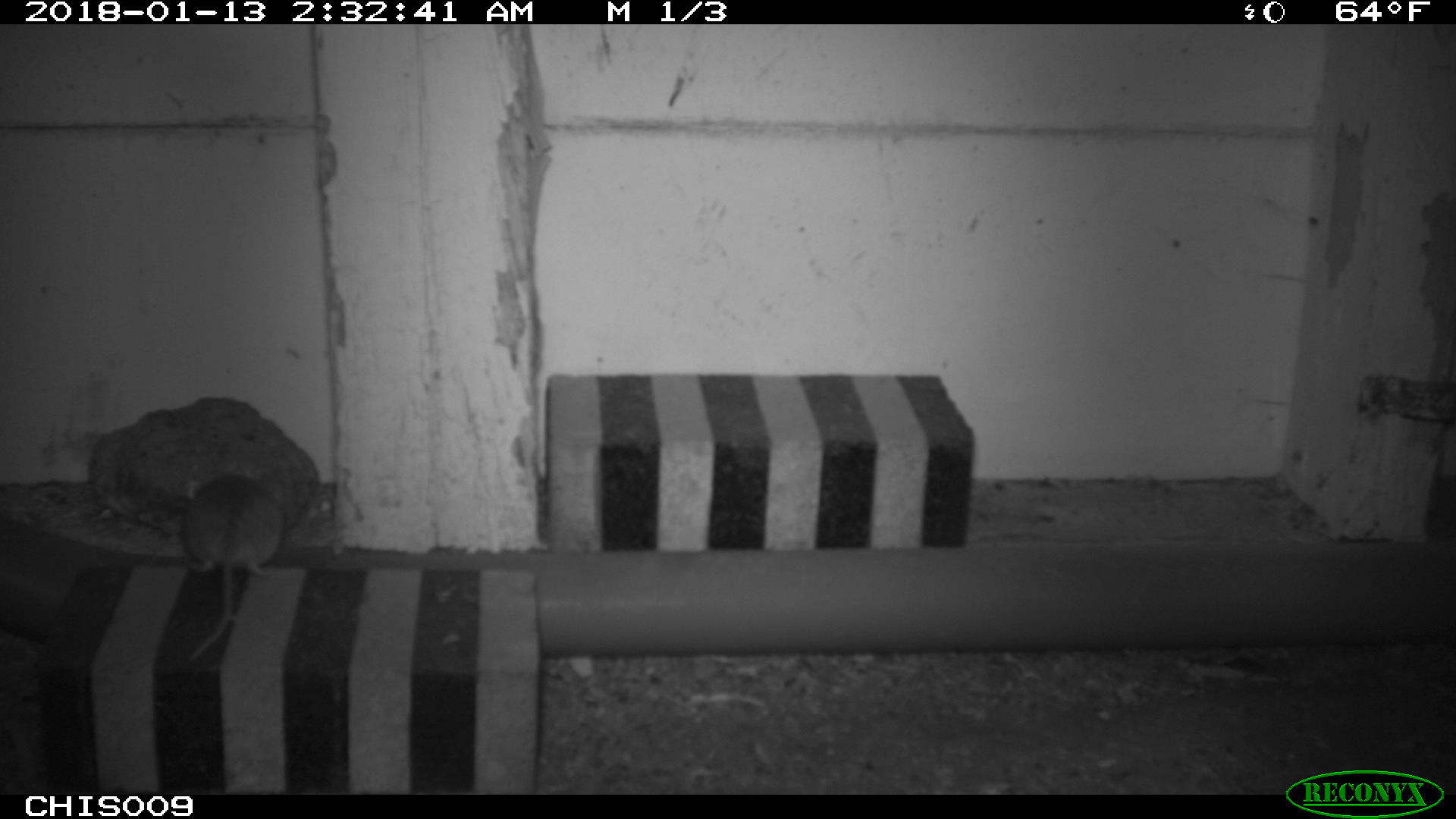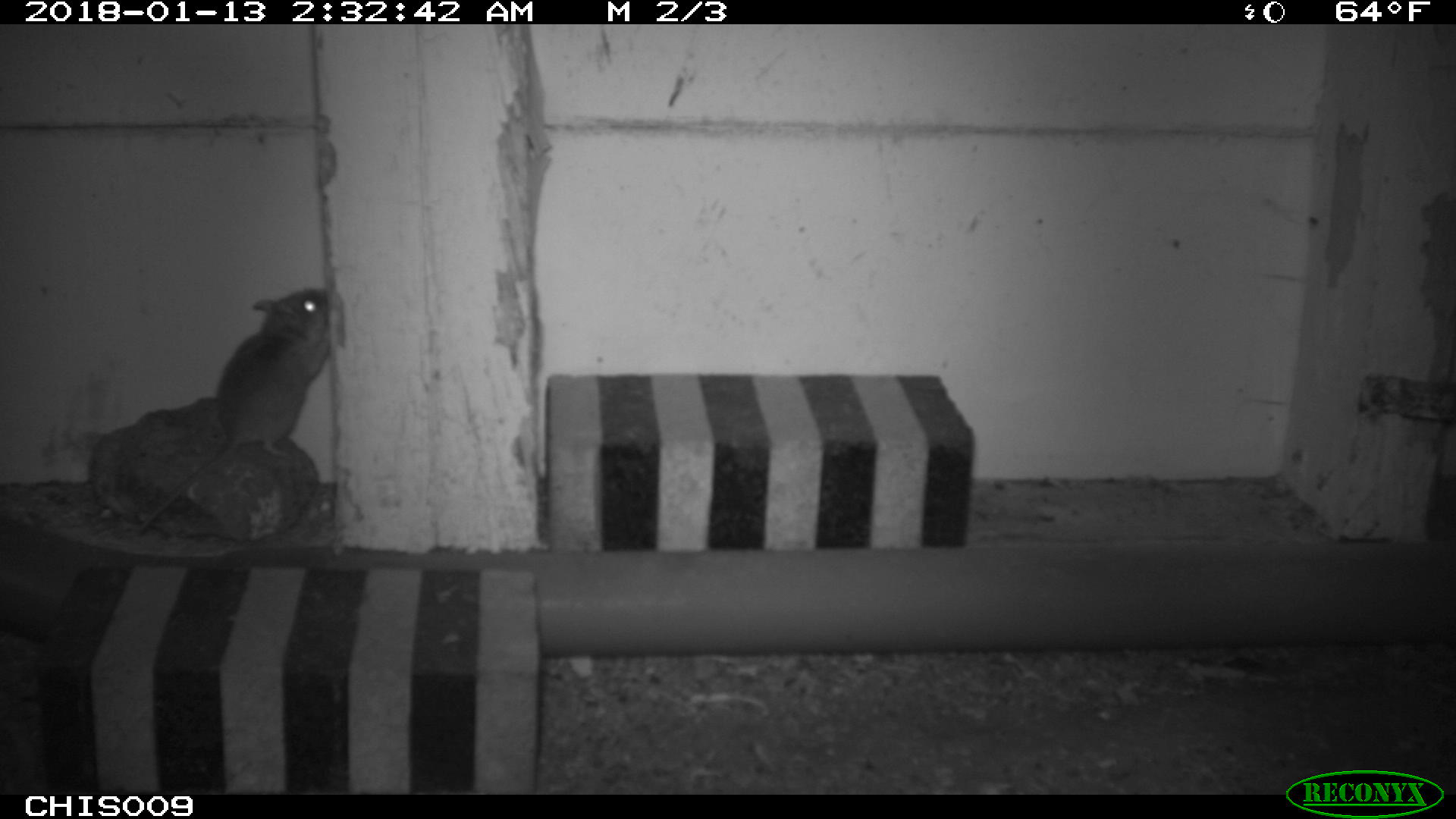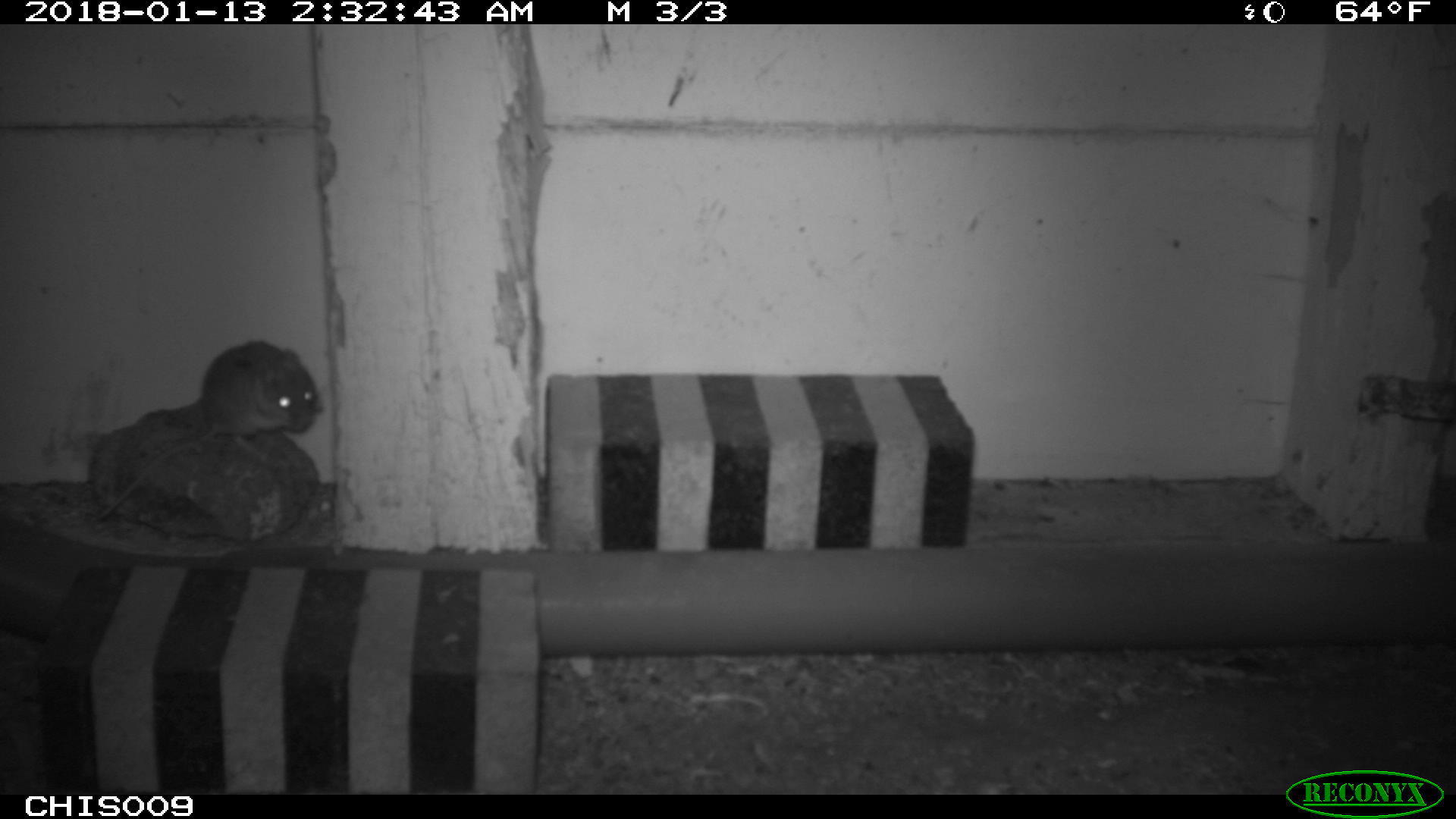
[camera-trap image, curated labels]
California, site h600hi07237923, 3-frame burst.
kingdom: Animalia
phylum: Chordata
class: Mammalia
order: Rodentia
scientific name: Rodentia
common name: rodent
Rodent (Rodentia).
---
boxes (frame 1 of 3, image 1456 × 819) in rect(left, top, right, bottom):
rodent: rect(180, 472, 283, 659)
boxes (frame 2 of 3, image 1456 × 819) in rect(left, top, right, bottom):
rodent: rect(124, 287, 331, 540)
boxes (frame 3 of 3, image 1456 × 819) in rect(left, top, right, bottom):
rodent: rect(96, 340, 319, 521)